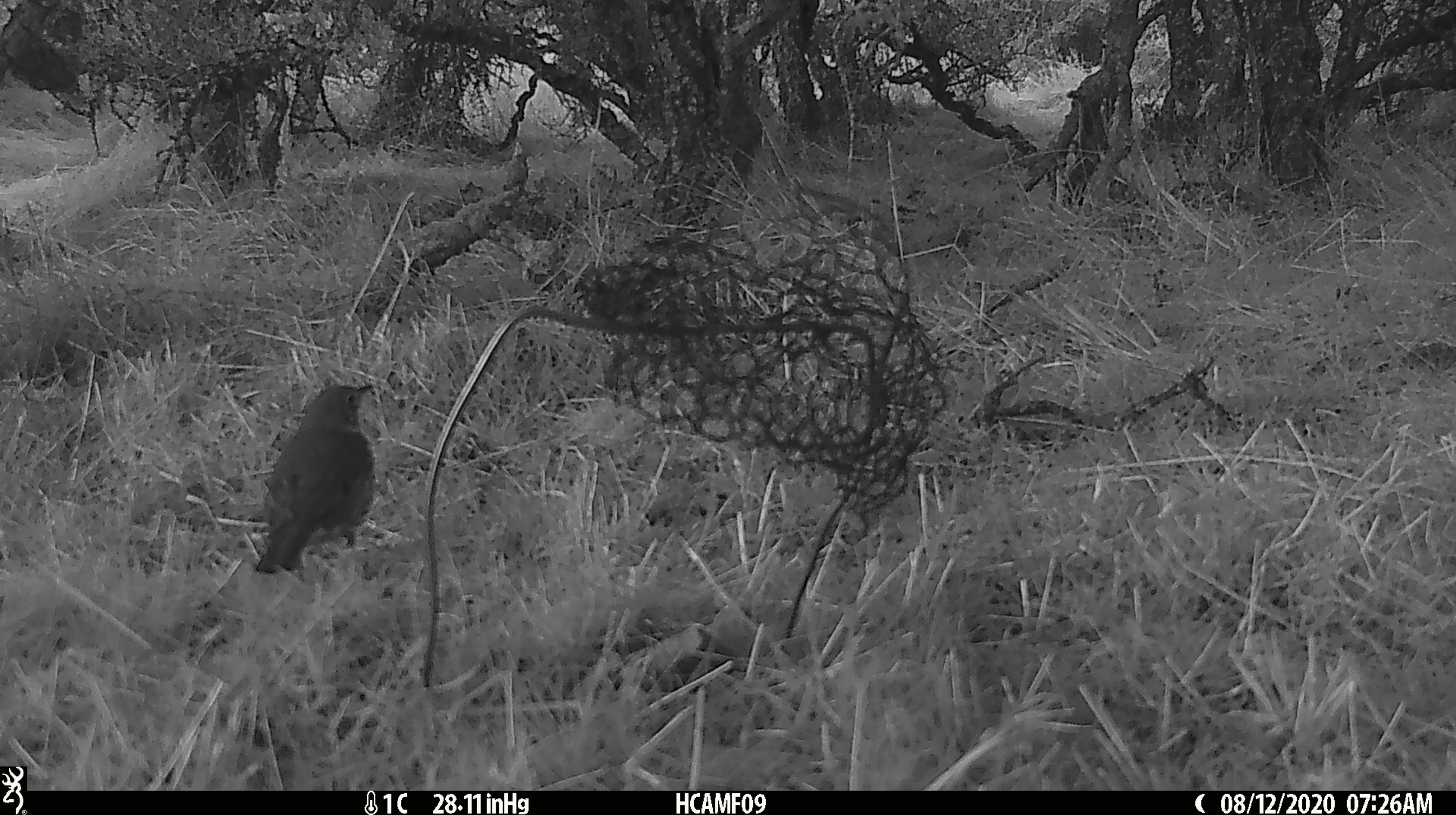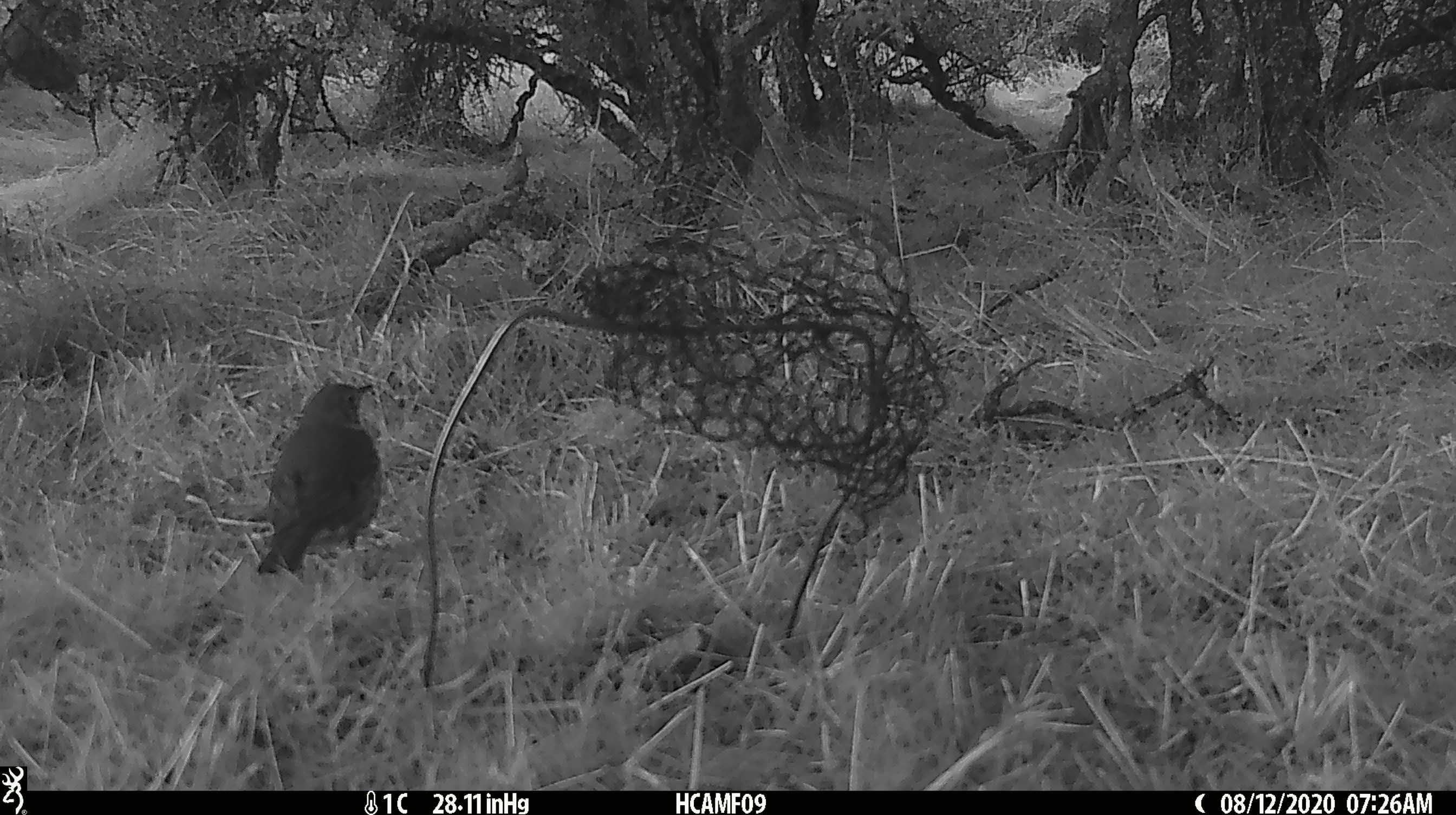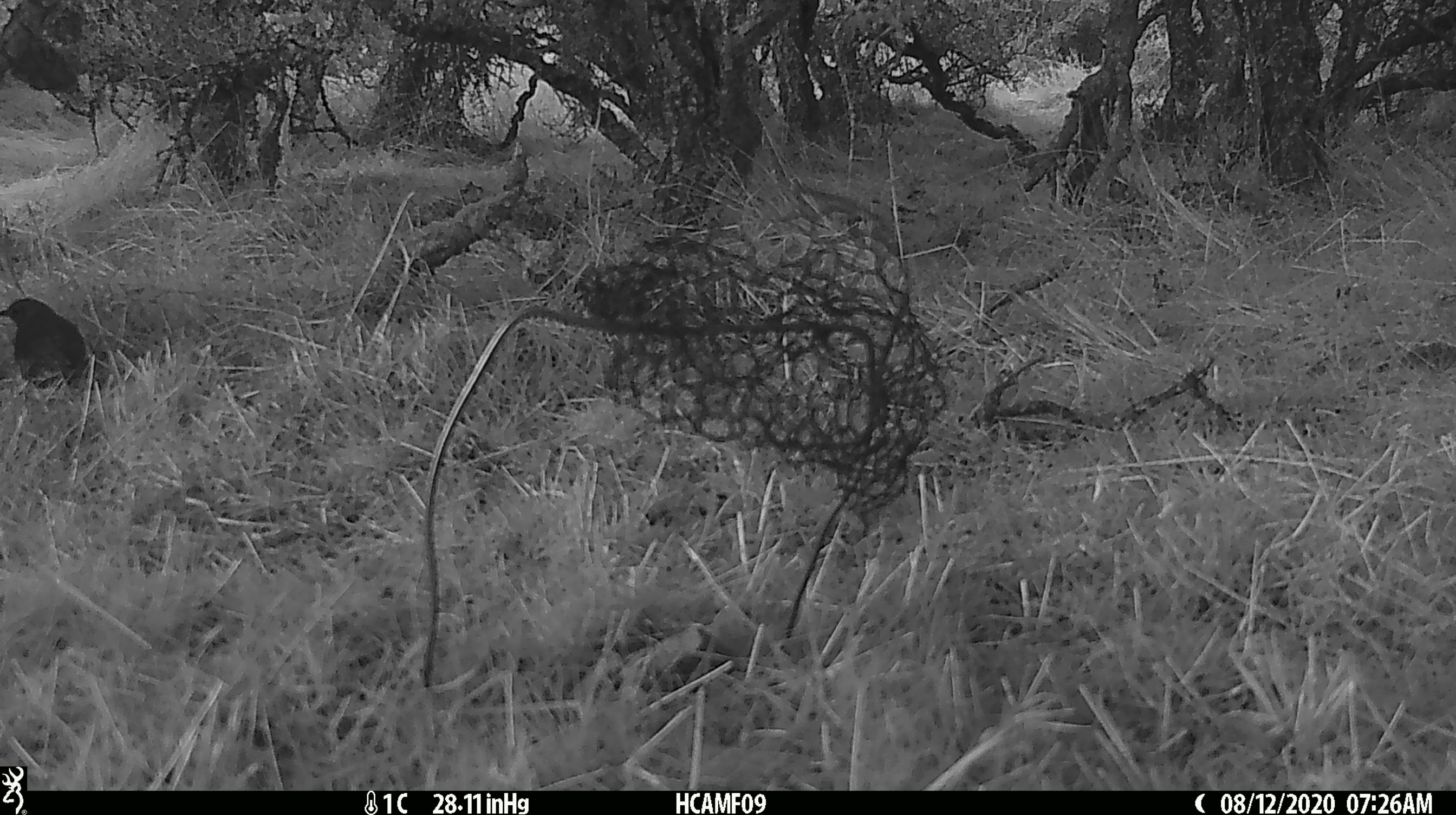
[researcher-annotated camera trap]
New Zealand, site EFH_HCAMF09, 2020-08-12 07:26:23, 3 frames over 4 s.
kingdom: Animalia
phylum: Chordata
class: Aves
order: Passeriformes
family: Turdidae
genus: Turdus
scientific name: Turdus philomelos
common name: song thrush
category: thrush